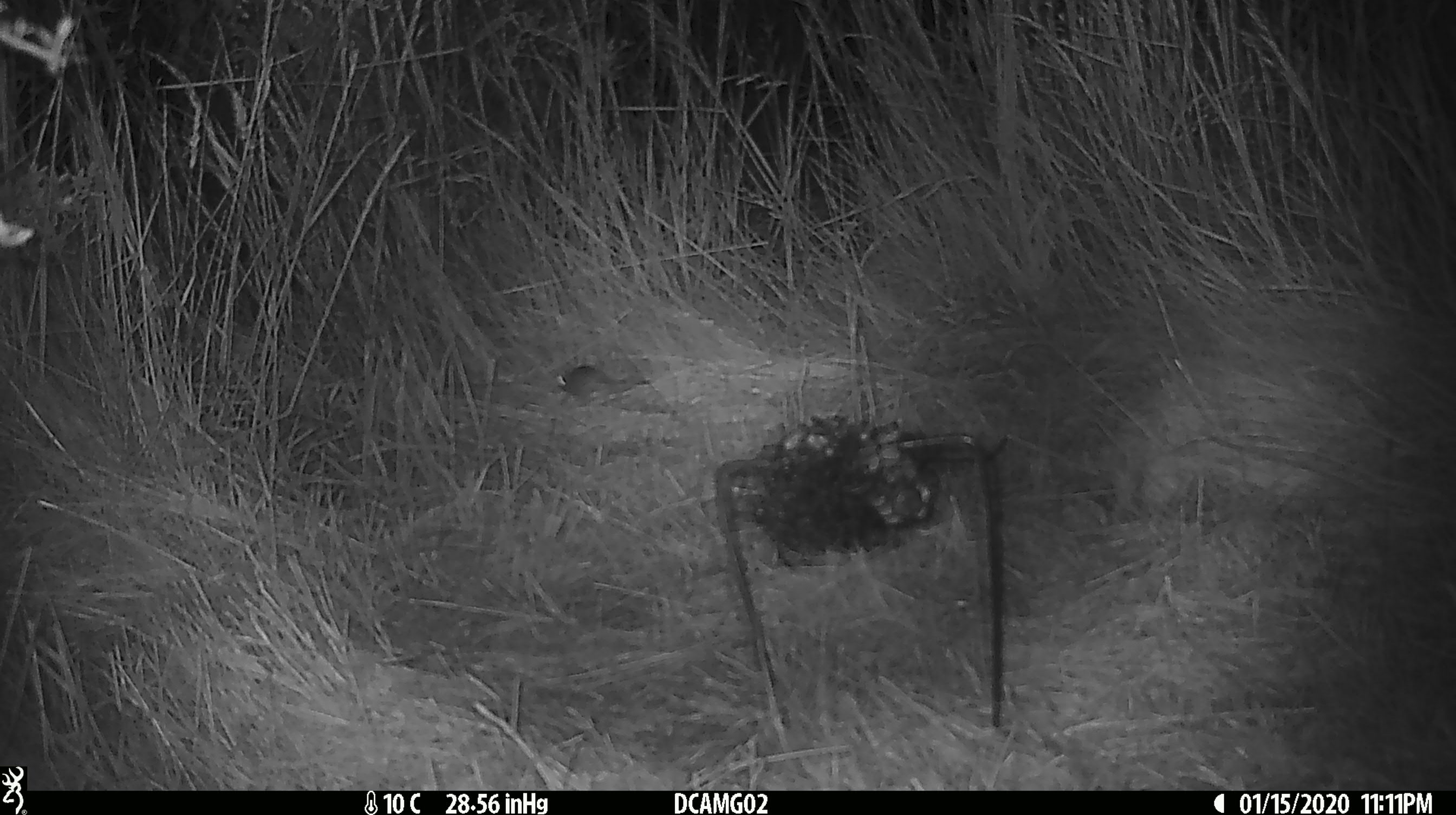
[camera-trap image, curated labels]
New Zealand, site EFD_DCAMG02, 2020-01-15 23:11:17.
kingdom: Animalia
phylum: Chordata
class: Mammalia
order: Rodentia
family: Muridae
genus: Mus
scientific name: Mus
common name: mouse